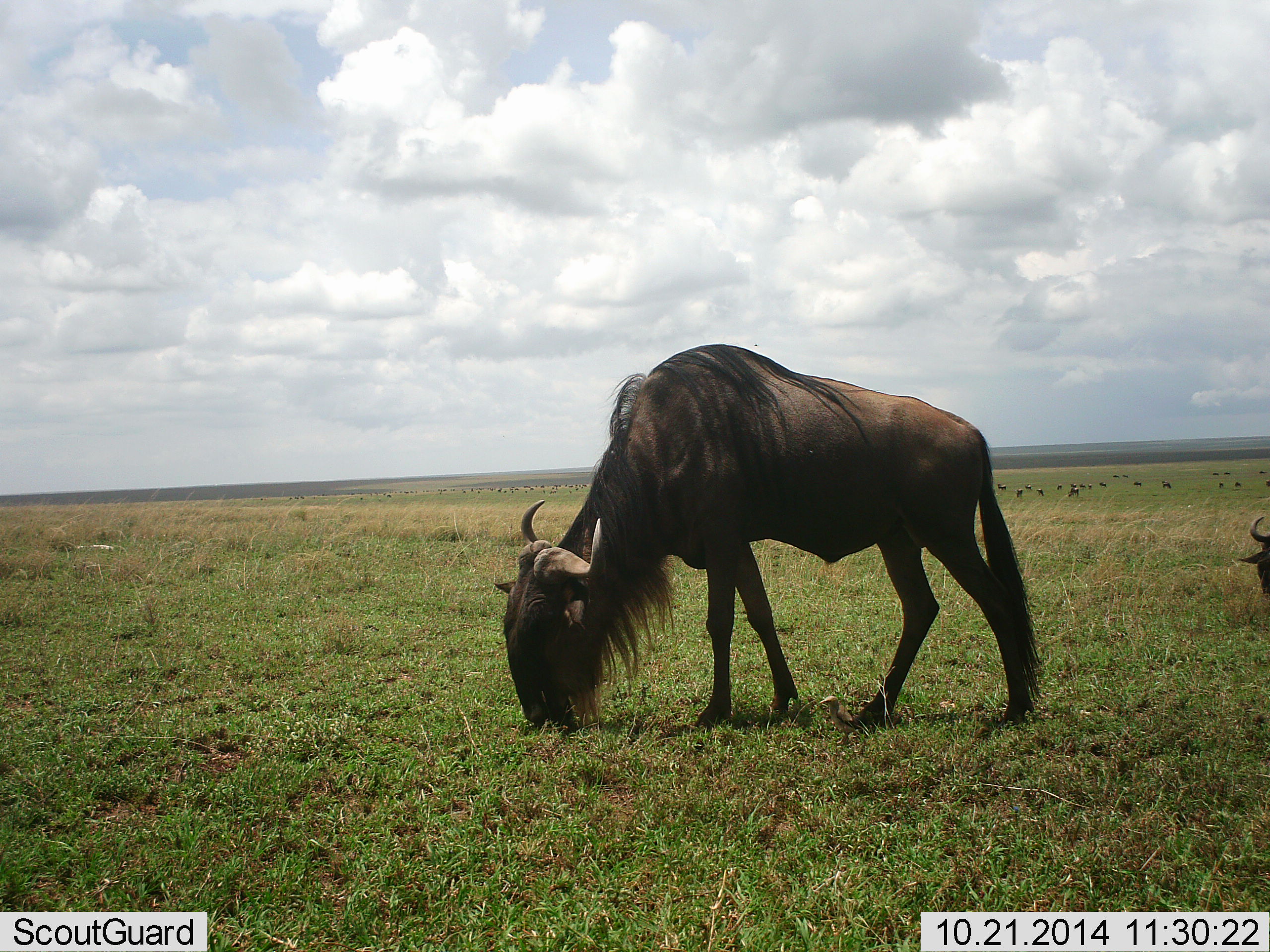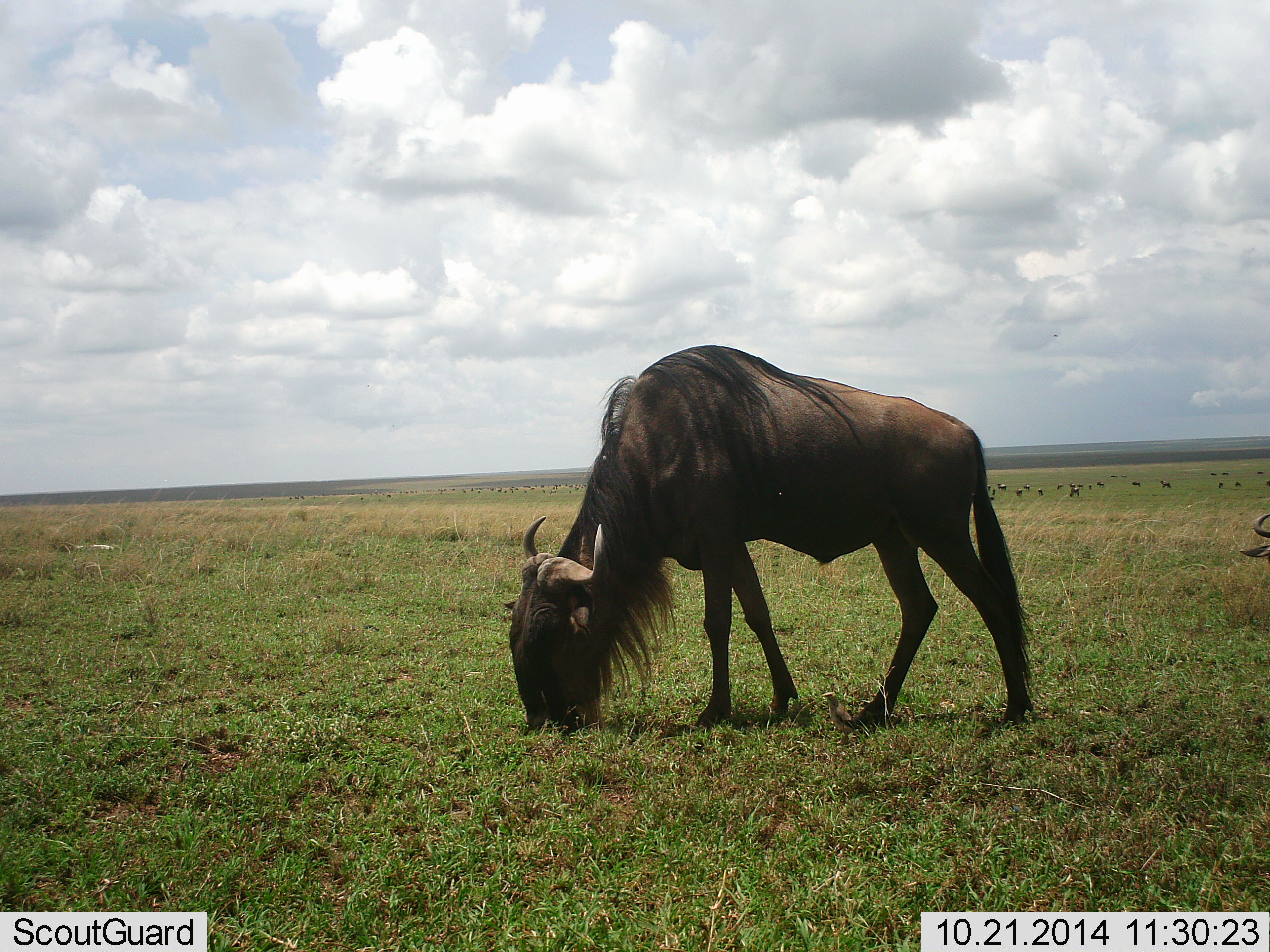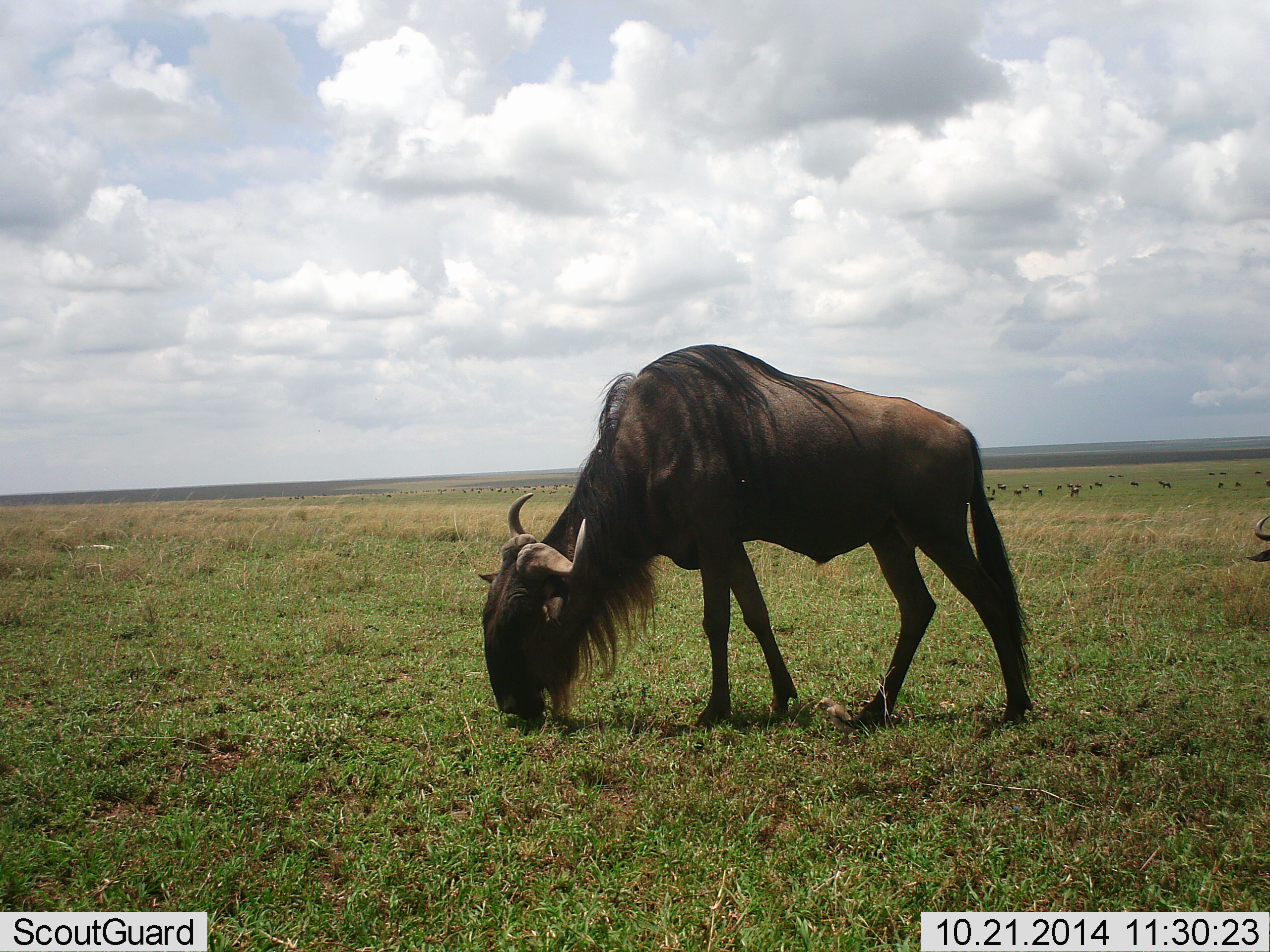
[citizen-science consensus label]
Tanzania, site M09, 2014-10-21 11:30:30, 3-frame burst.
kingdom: Animalia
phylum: Chordata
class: Mammalia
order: Artiodactyla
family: Bovidae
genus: Connochaetes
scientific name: Connochaetes taurinus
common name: blue wildebeest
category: wildebeest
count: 11-50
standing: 42%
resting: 0%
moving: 17%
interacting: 0%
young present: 0%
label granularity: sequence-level